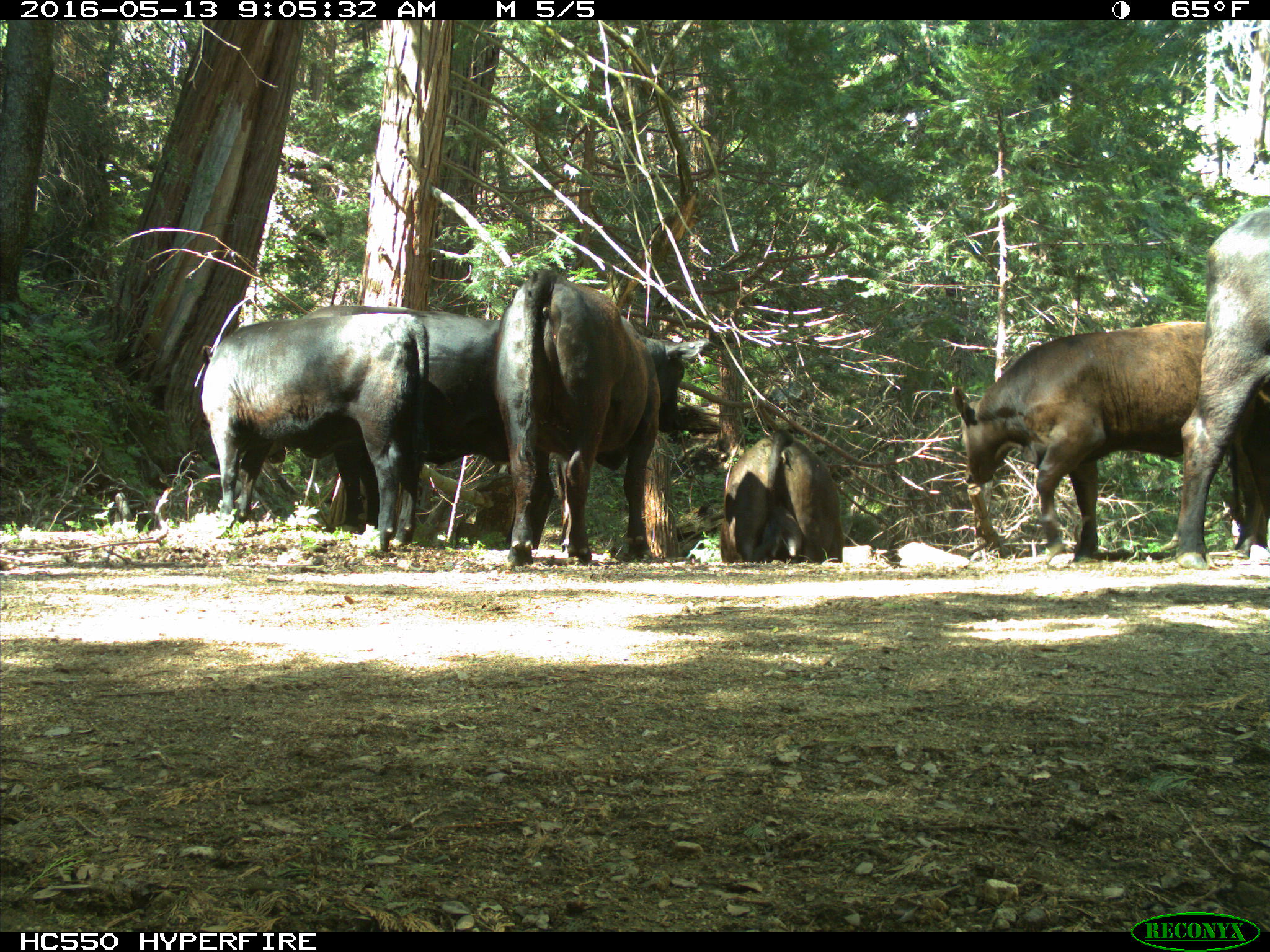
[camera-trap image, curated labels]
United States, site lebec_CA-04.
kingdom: Animalia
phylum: Chordata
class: Mammalia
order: Artiodactyla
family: Bovidae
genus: Bos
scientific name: Bos taurus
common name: domestic cow